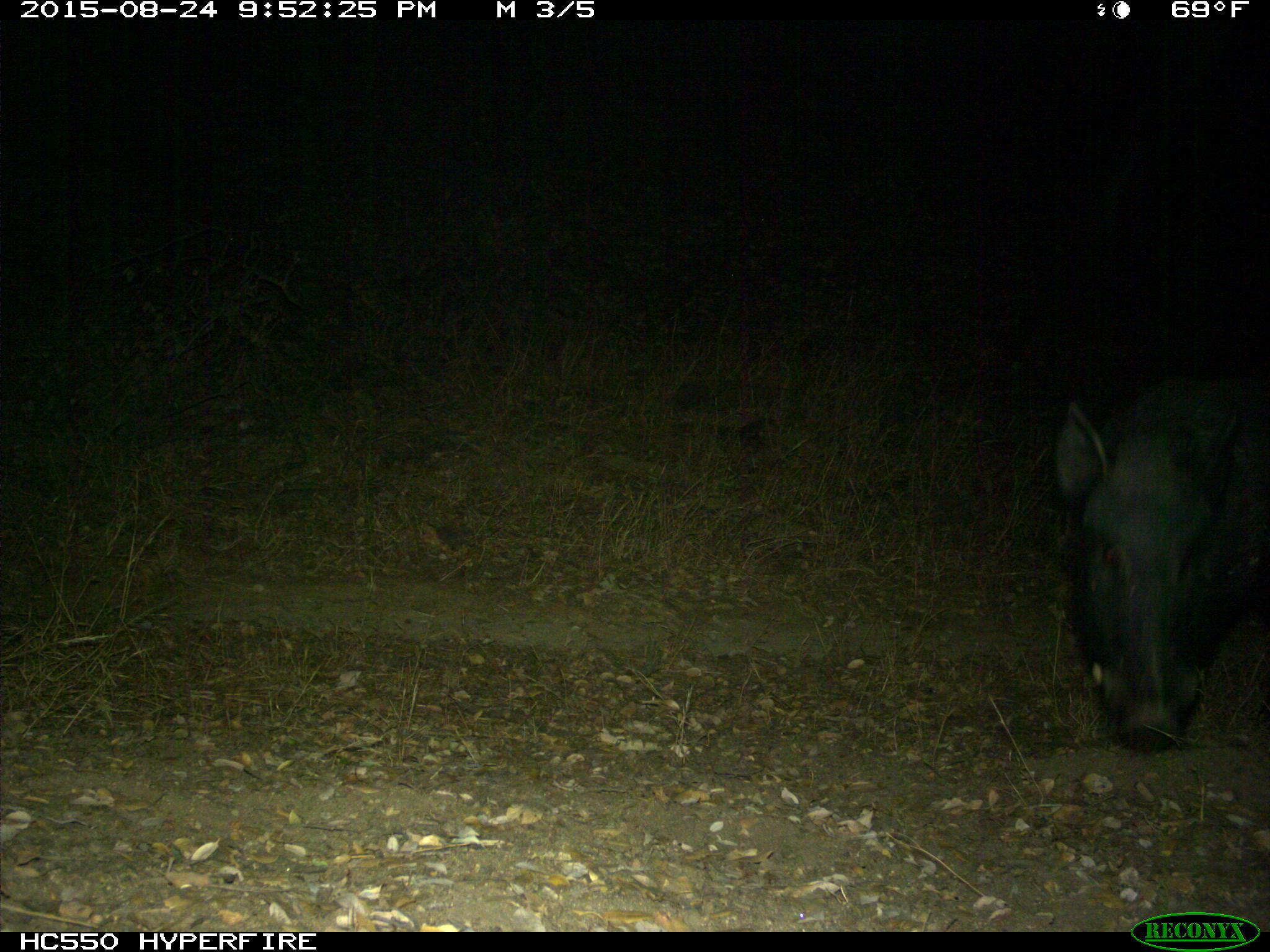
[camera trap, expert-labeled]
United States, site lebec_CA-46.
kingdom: Animalia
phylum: Chordata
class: Mammalia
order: Artiodactyla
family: Suidae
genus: Sus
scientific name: Sus scrofa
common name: wild boar